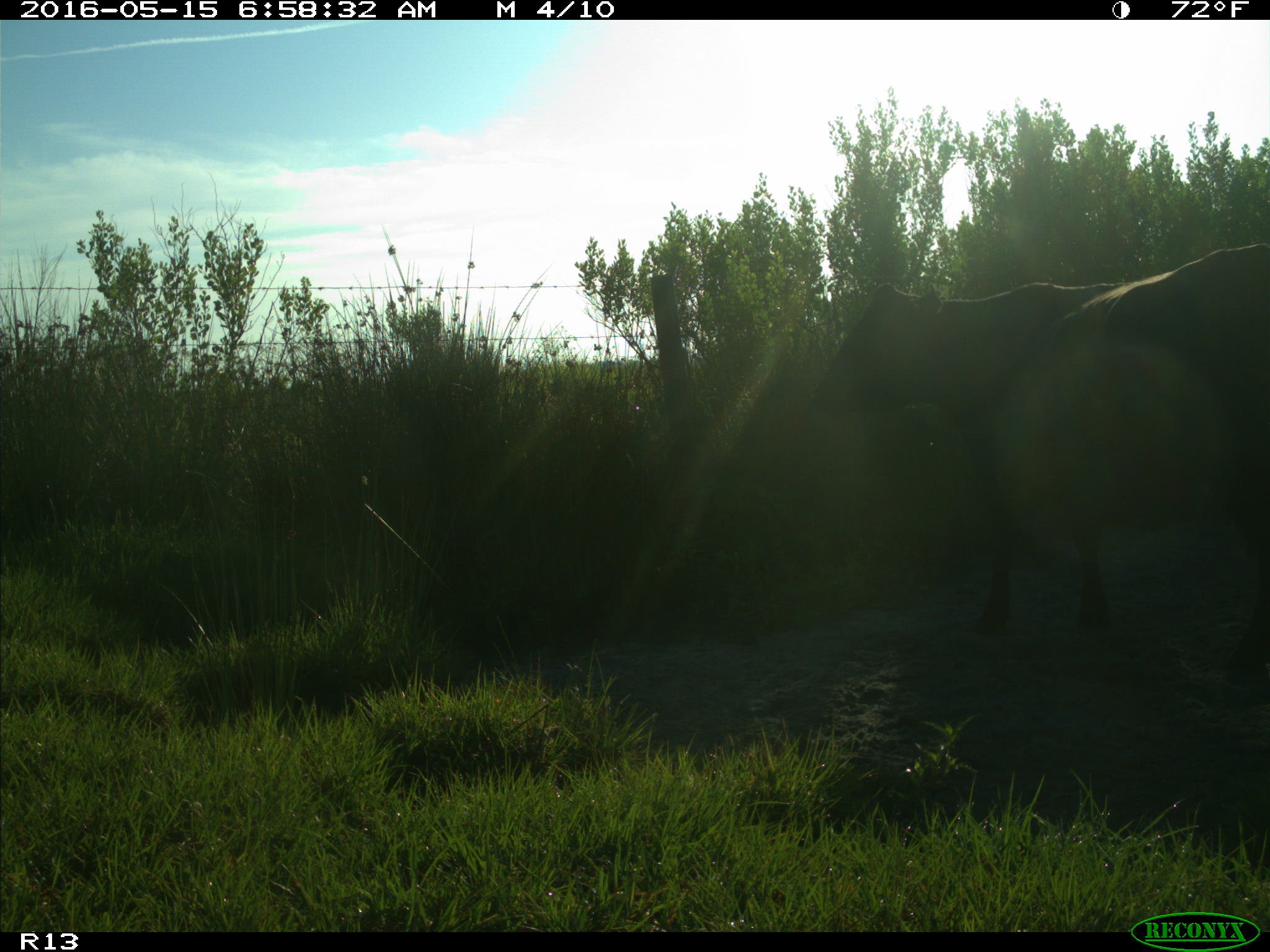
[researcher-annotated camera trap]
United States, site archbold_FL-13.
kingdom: Animalia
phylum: Chordata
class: Mammalia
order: Artiodactyla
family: Bovidae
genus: Bos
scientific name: Bos taurus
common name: domestic cow